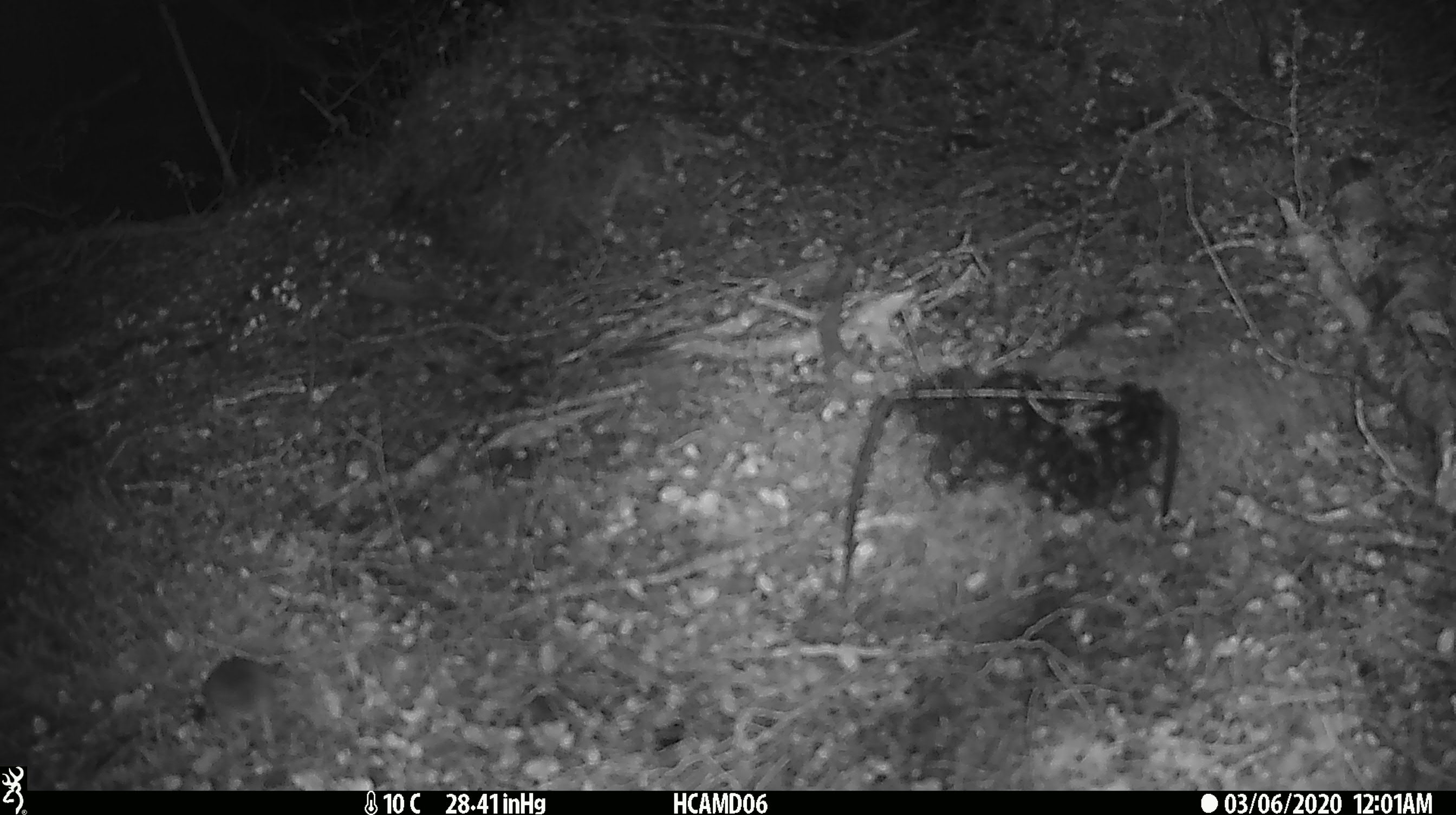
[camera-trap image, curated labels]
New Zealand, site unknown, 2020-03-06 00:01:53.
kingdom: Animalia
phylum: Chordata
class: Mammalia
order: Rodentia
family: Muridae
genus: Mus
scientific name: Mus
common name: mouse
Mouse (Mus).